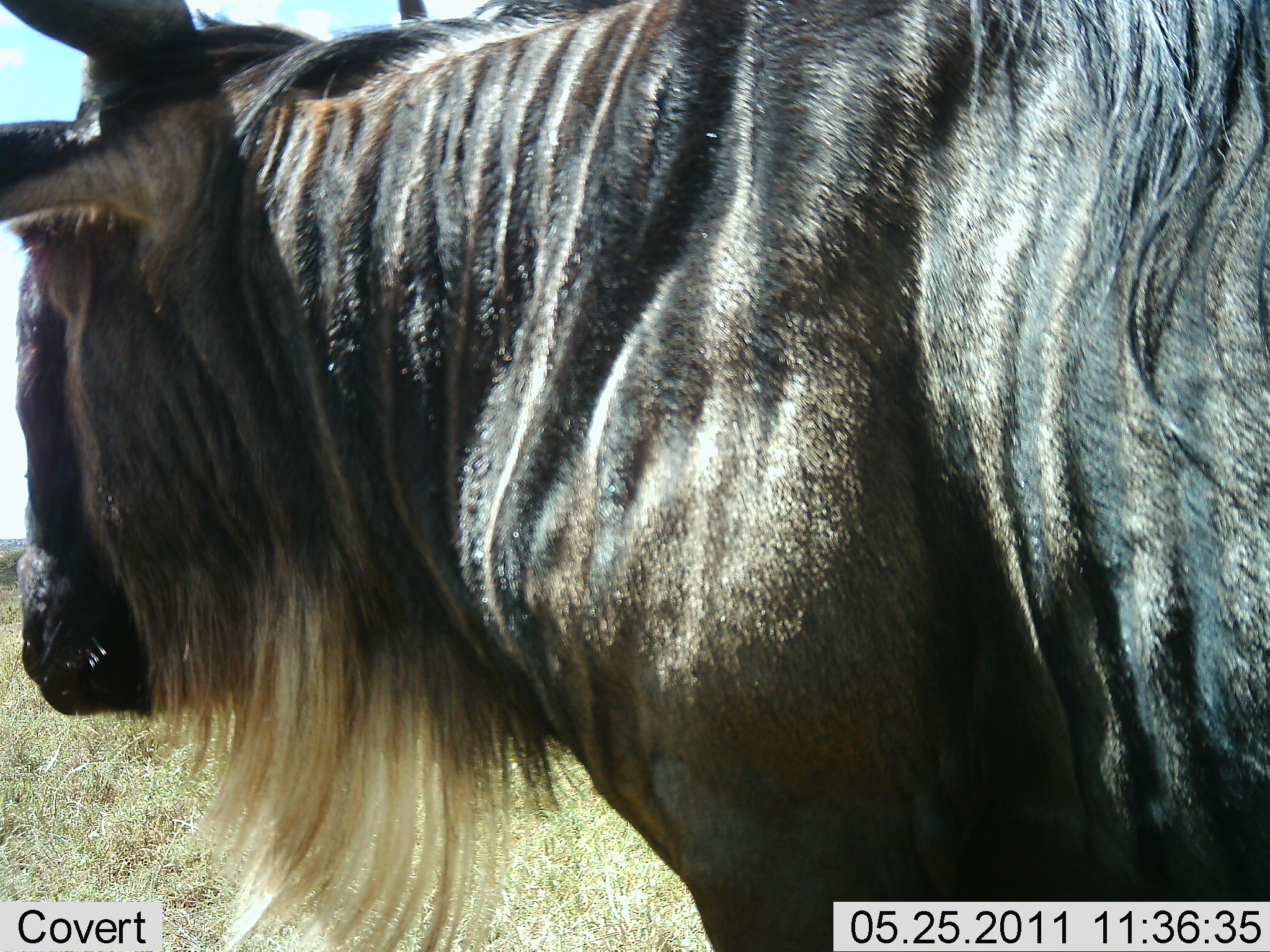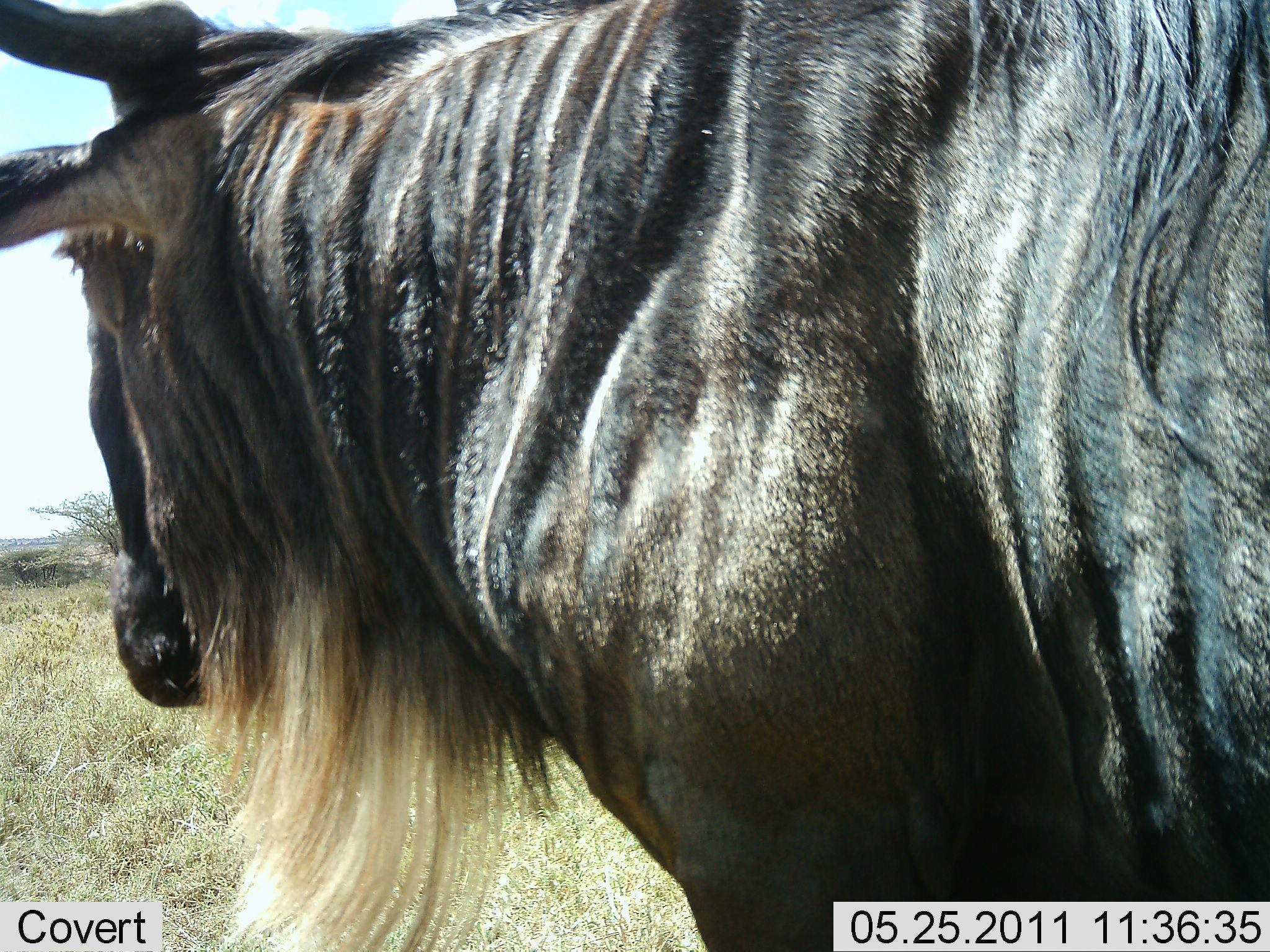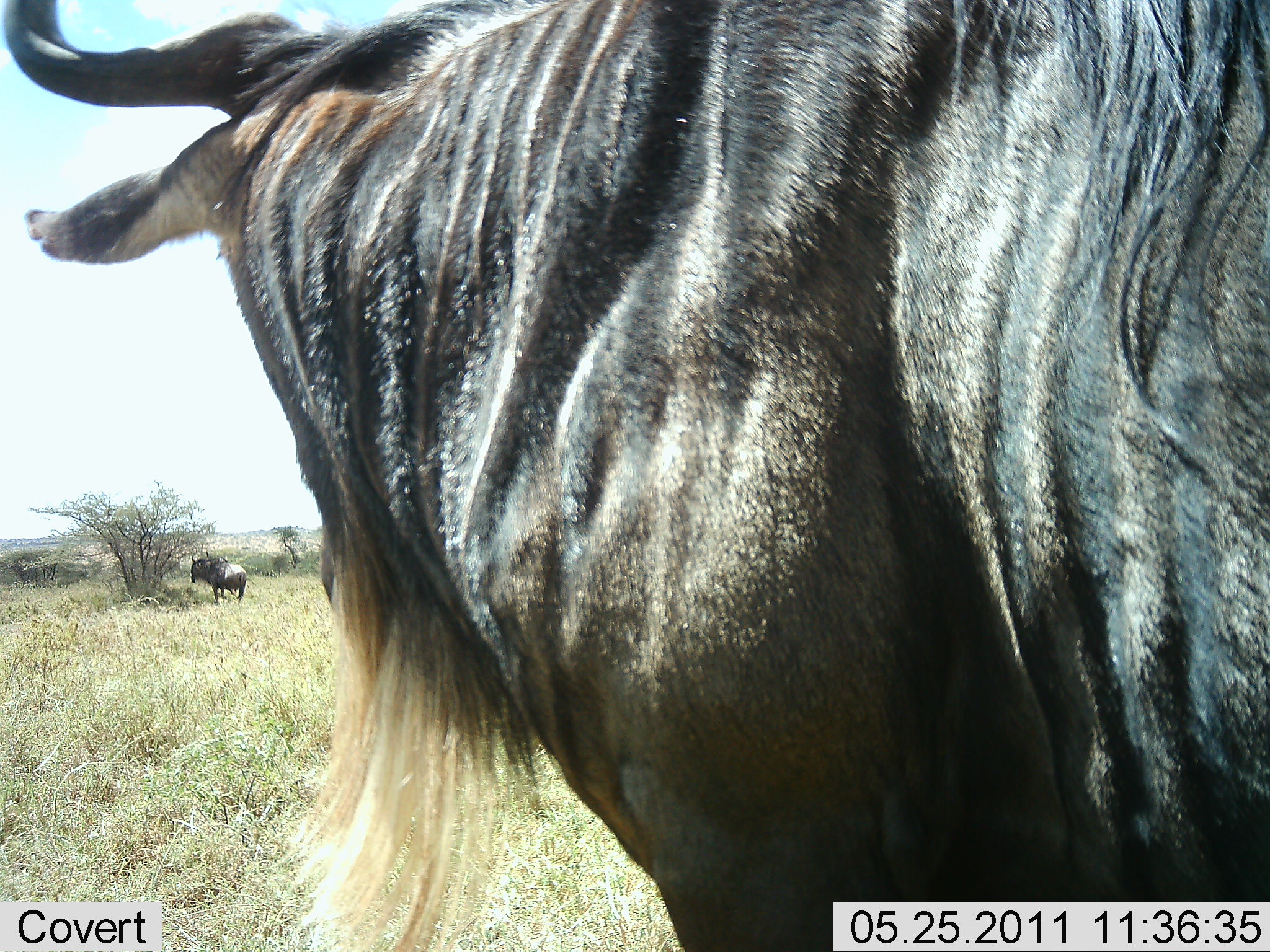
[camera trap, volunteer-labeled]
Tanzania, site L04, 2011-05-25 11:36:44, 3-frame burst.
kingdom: Animalia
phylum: Chordata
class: Mammalia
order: Artiodactyla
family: Bovidae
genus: Connochaetes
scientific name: Connochaetes taurinus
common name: blue wildebeest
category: wildebeest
Wildebeest (blue wildebeest) (Connochaetes taurinus), count 2. Behavior (volunteer vote fractions): standing 83%, resting 0%, moving 17%, interacting 0%. Young present (vote fraction): 0%. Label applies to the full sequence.